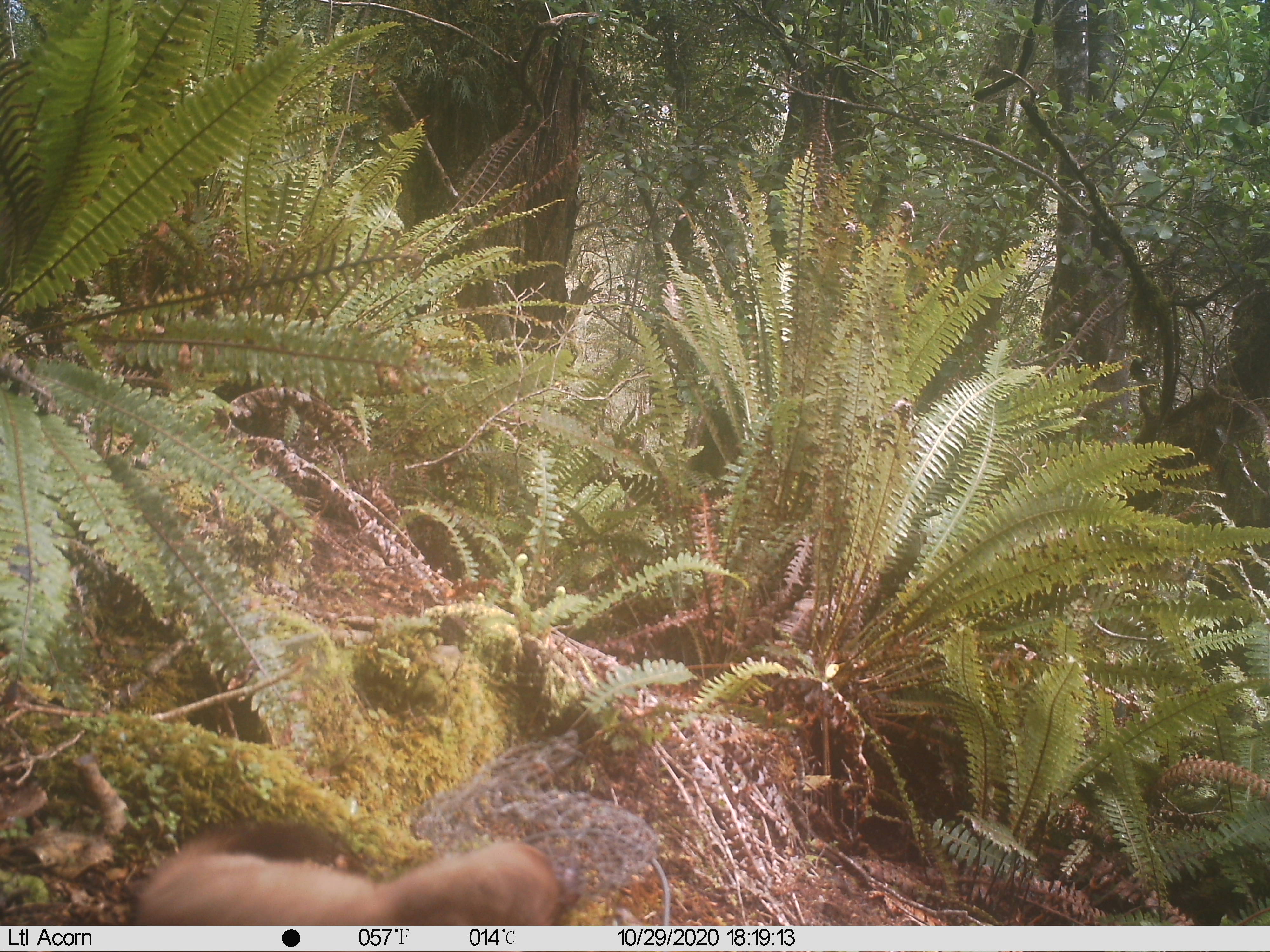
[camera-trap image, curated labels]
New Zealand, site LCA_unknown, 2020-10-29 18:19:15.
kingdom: Animalia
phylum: Chordata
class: Mammalia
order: Carnivora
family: Mustelidae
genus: Mustela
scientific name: Mustela erminea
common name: stoat